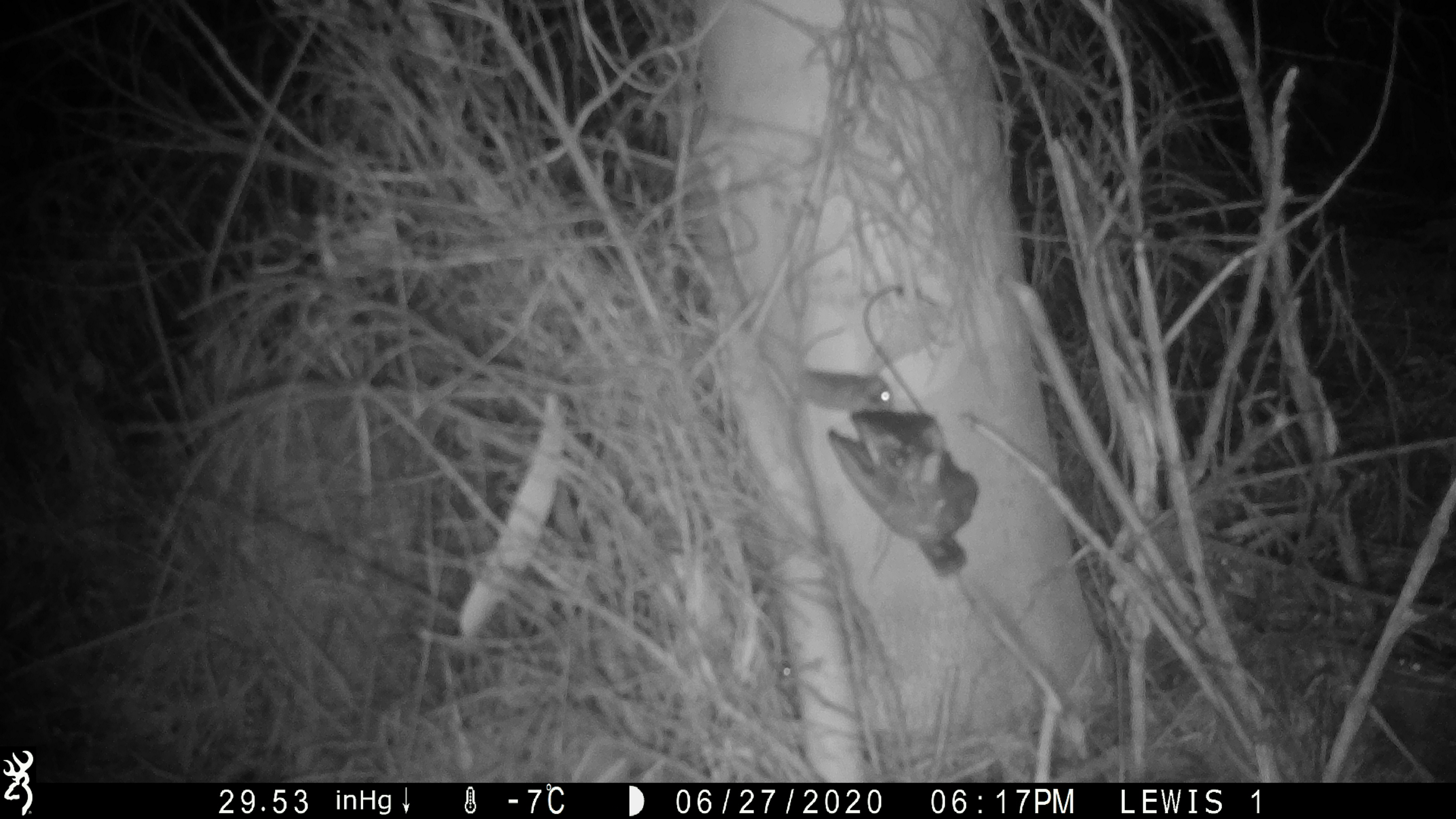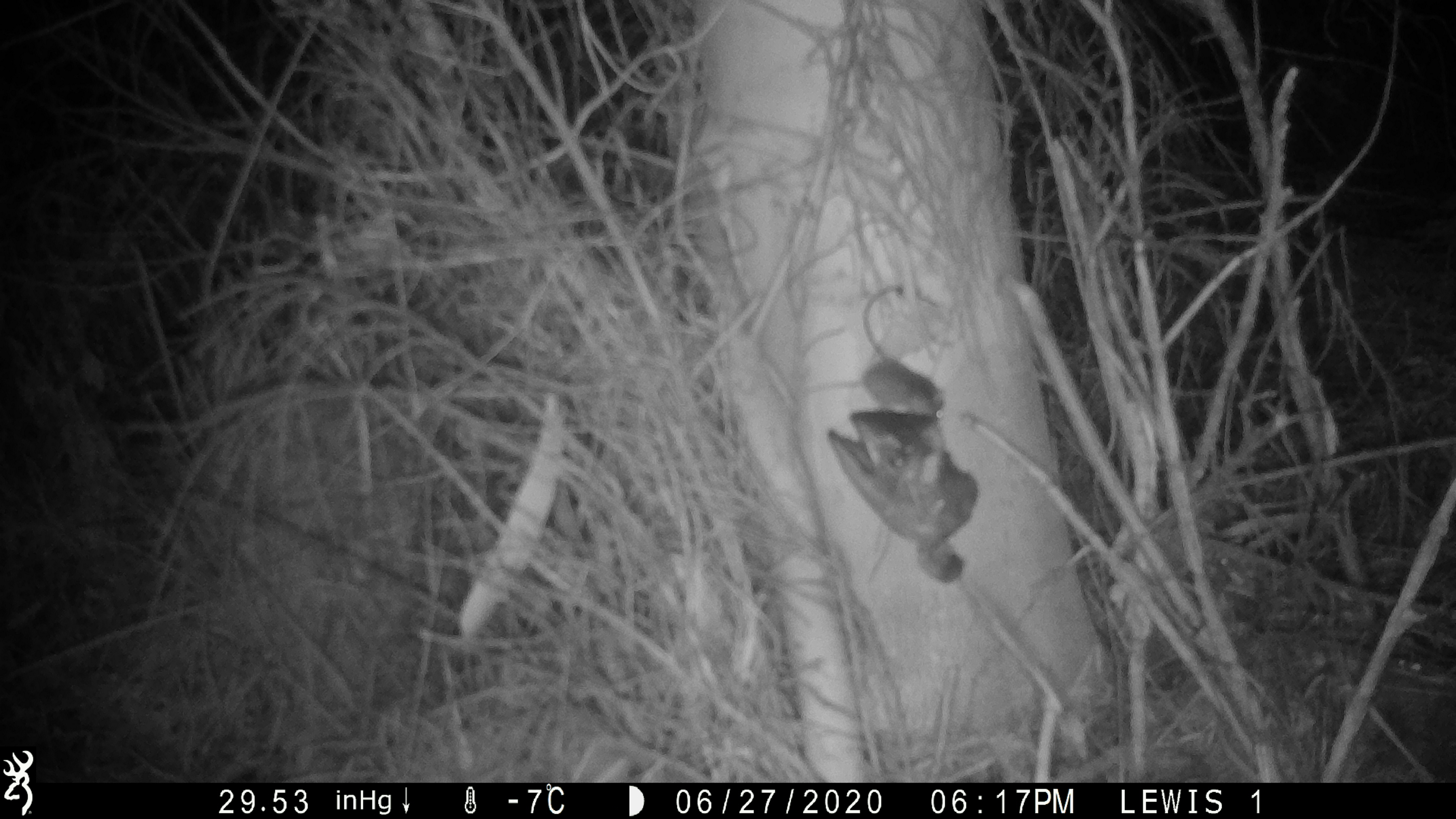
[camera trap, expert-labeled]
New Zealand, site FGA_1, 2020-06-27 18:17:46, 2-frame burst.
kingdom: Animalia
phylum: Chordata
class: Mammalia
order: Rodentia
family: Muridae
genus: Mus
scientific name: Mus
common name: mouse